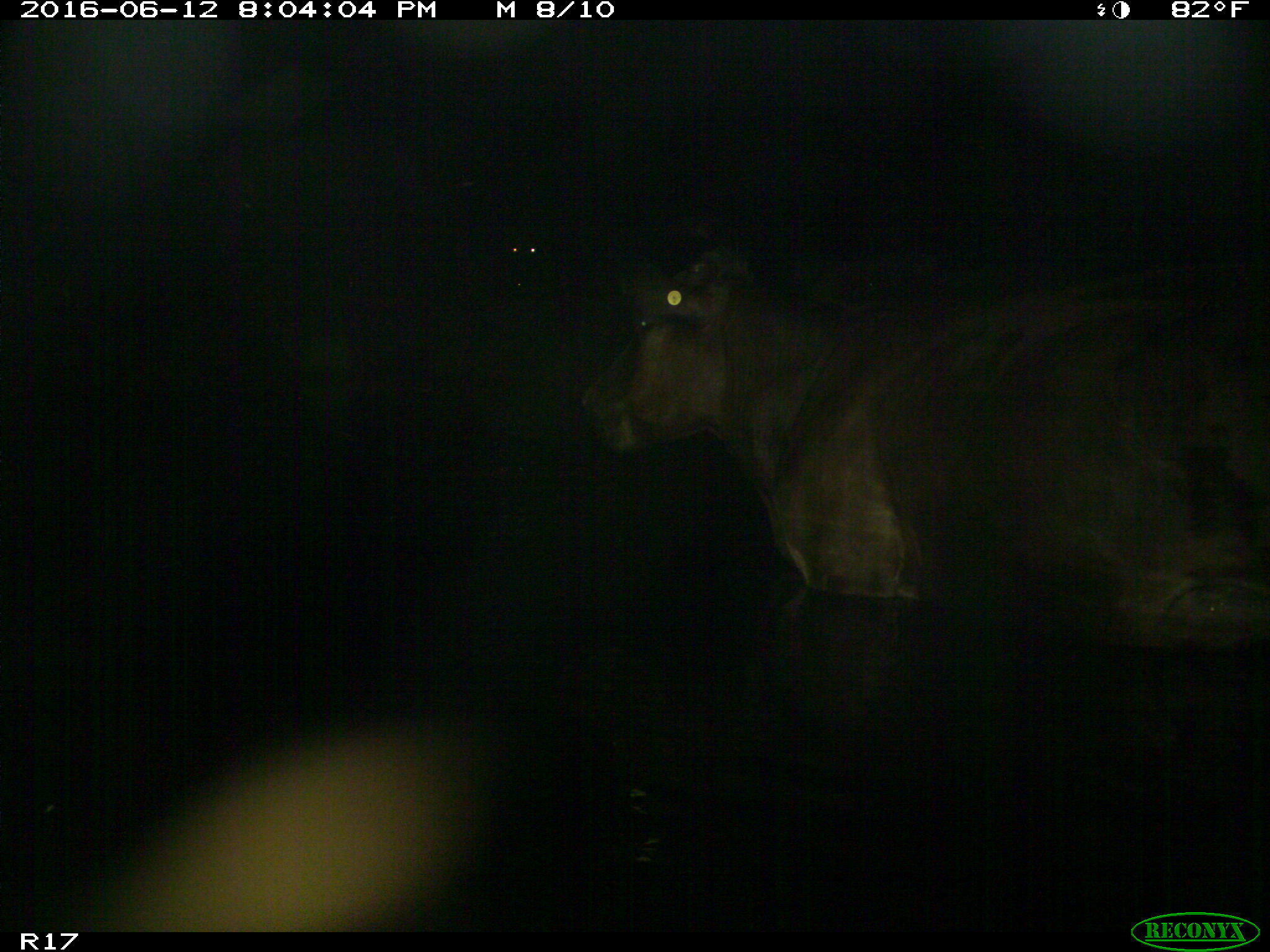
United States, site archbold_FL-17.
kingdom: Animalia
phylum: Chordata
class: Mammalia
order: Artiodactyla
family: Bovidae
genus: Bos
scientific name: Bos taurus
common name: domestic cow